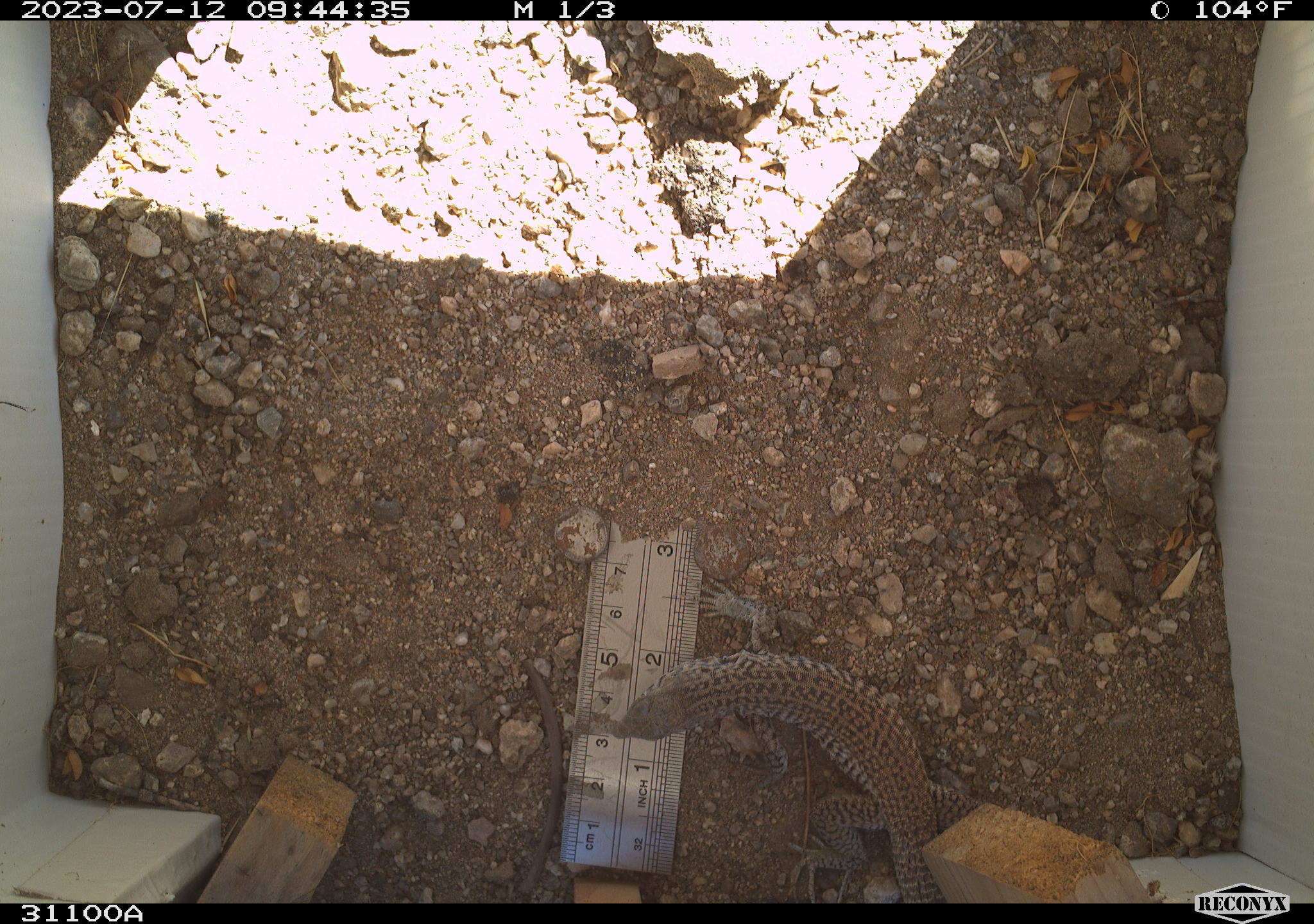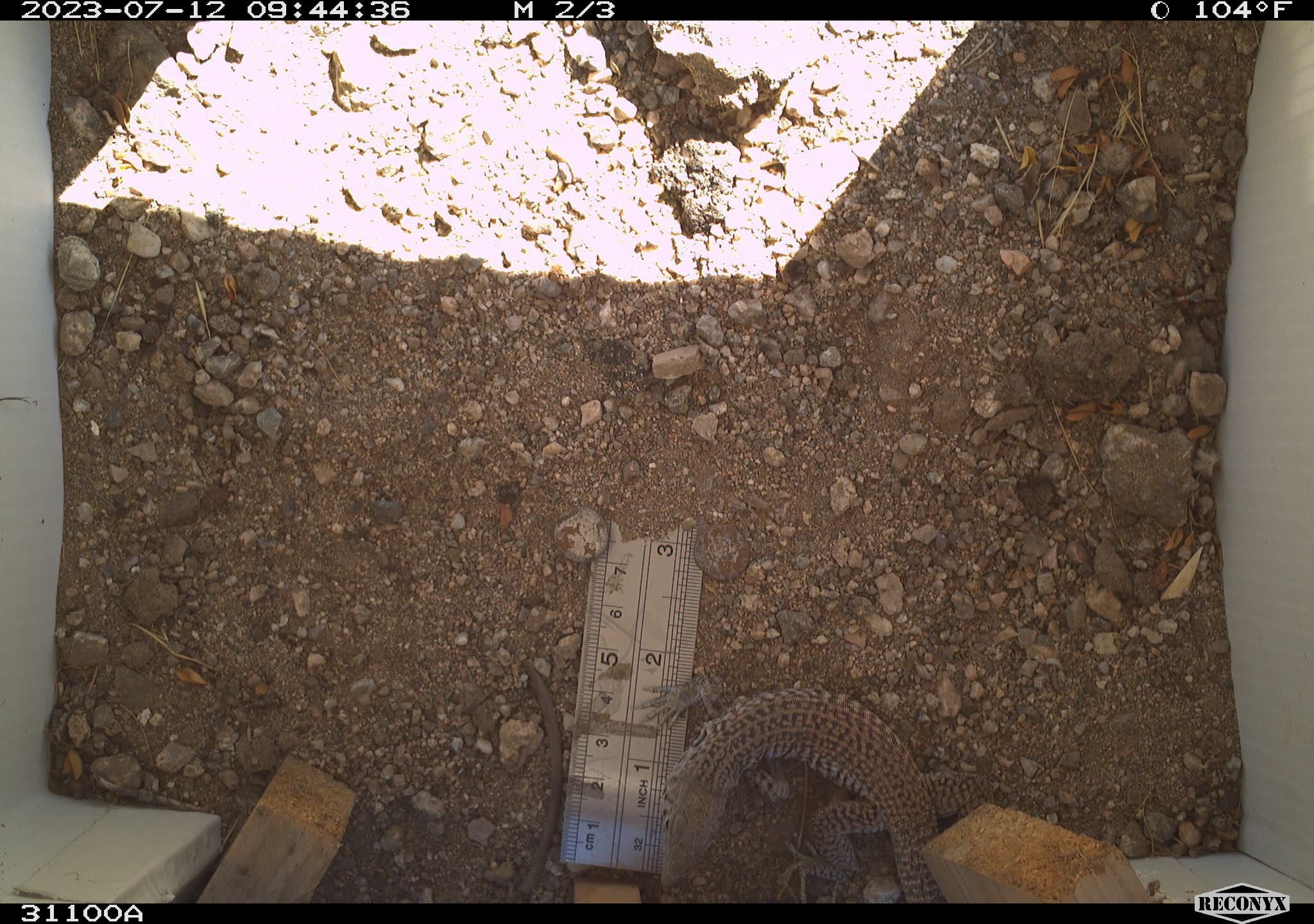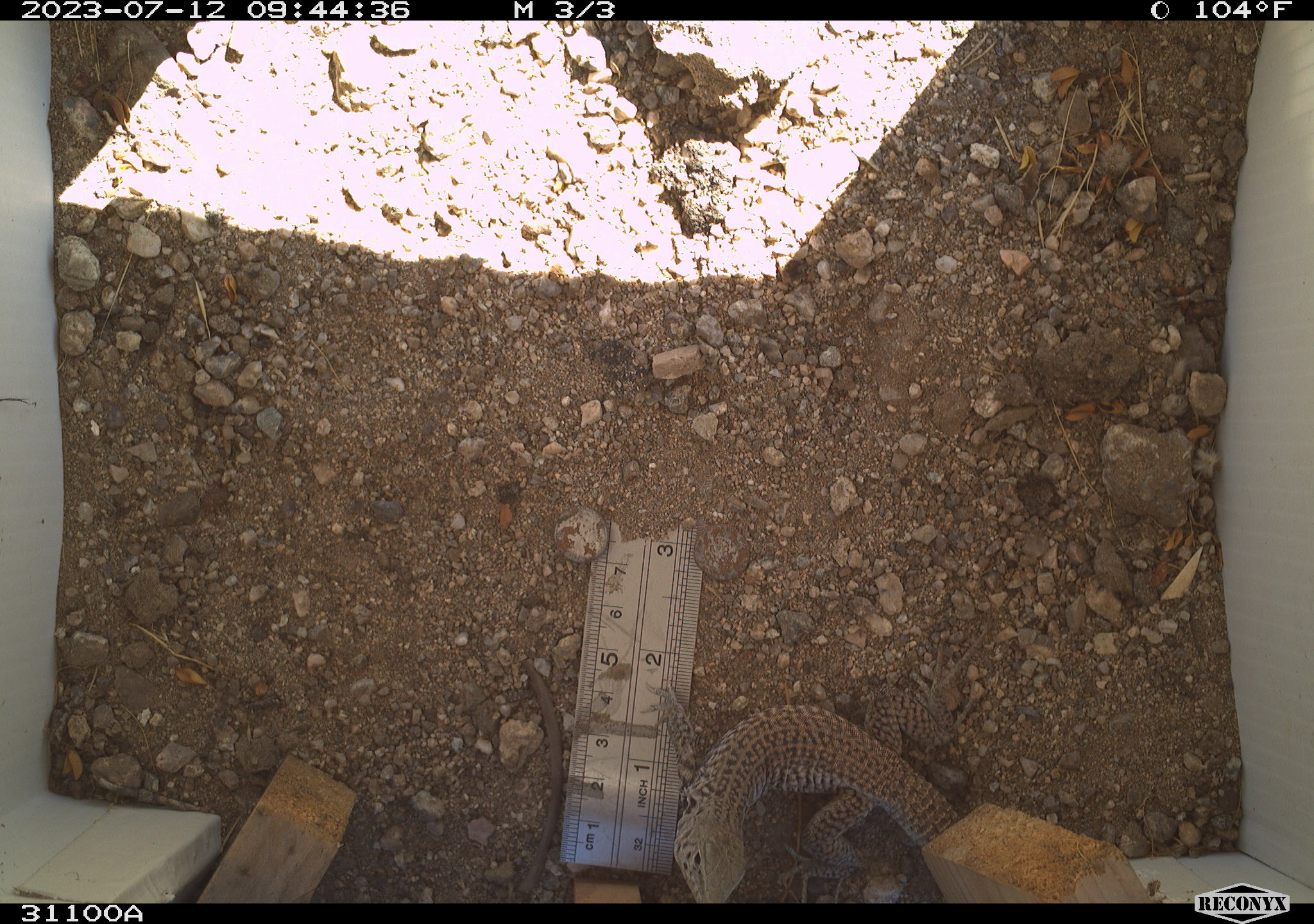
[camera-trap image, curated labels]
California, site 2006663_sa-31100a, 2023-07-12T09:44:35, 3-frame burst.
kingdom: Animalia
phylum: Chordata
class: Reptilia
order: Squamata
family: Teiidae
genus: Aspidoscelis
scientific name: Aspidoscelis tigris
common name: western whiptail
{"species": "western whiptail (Aspidoscelis tigris)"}